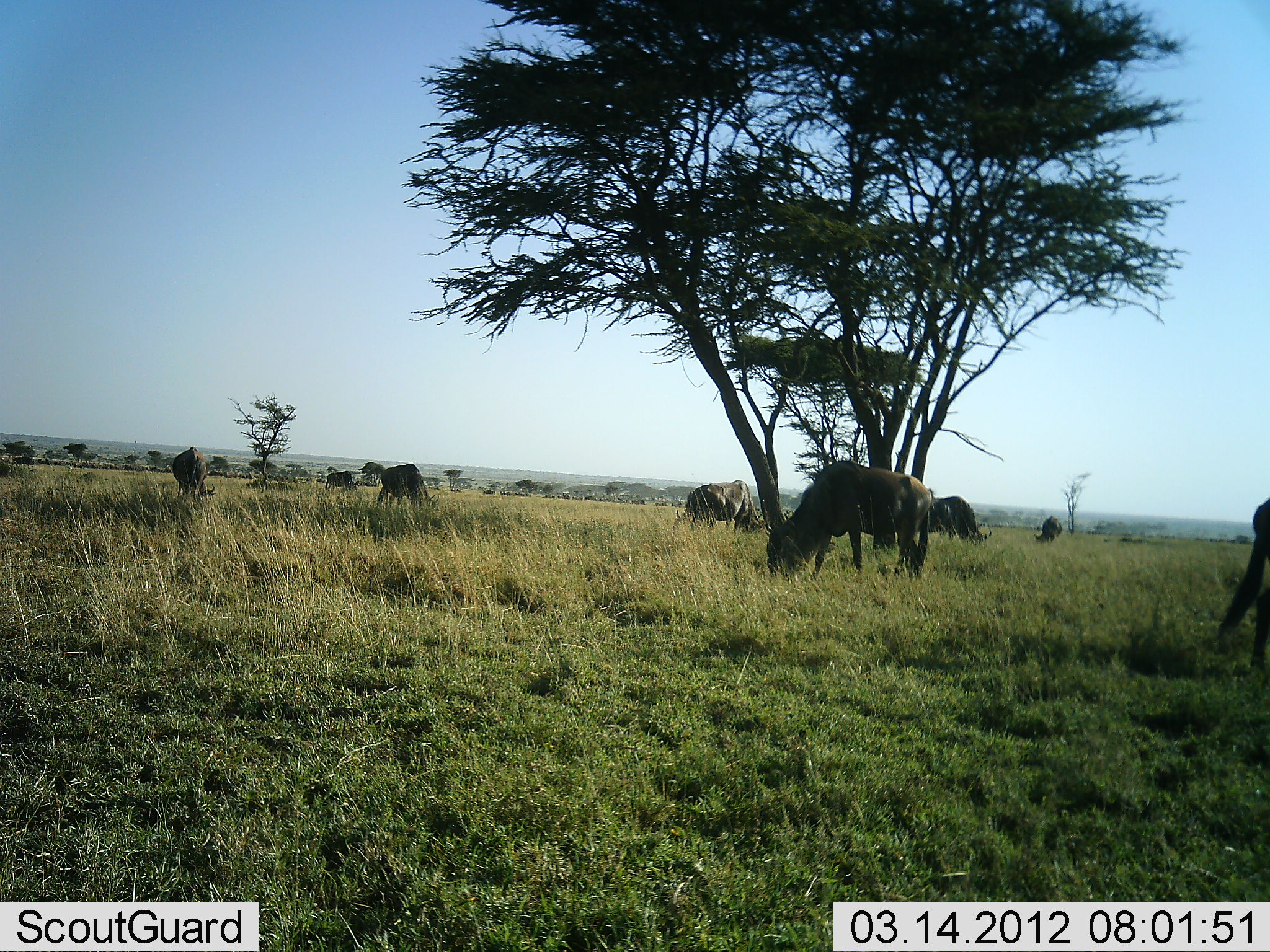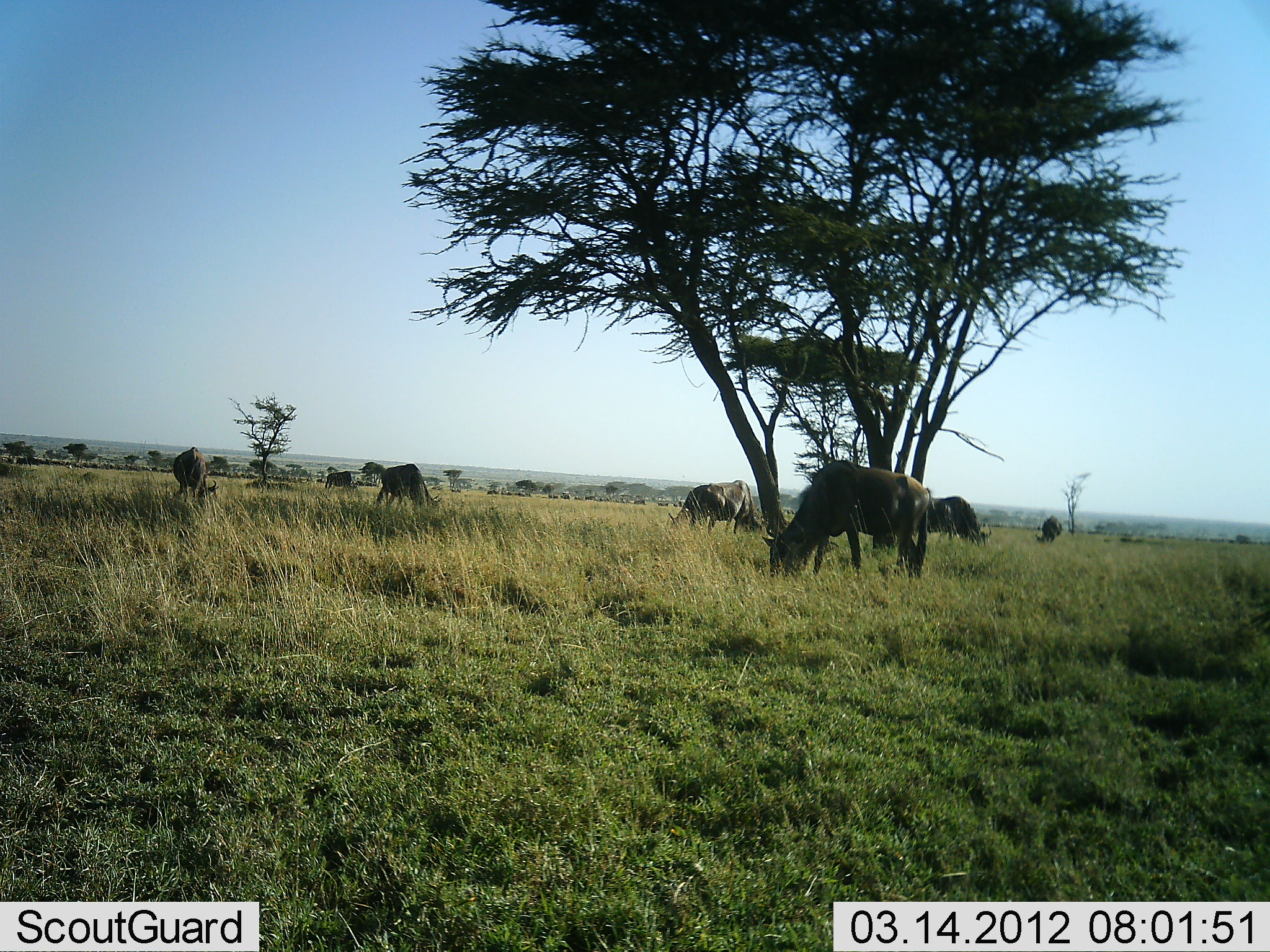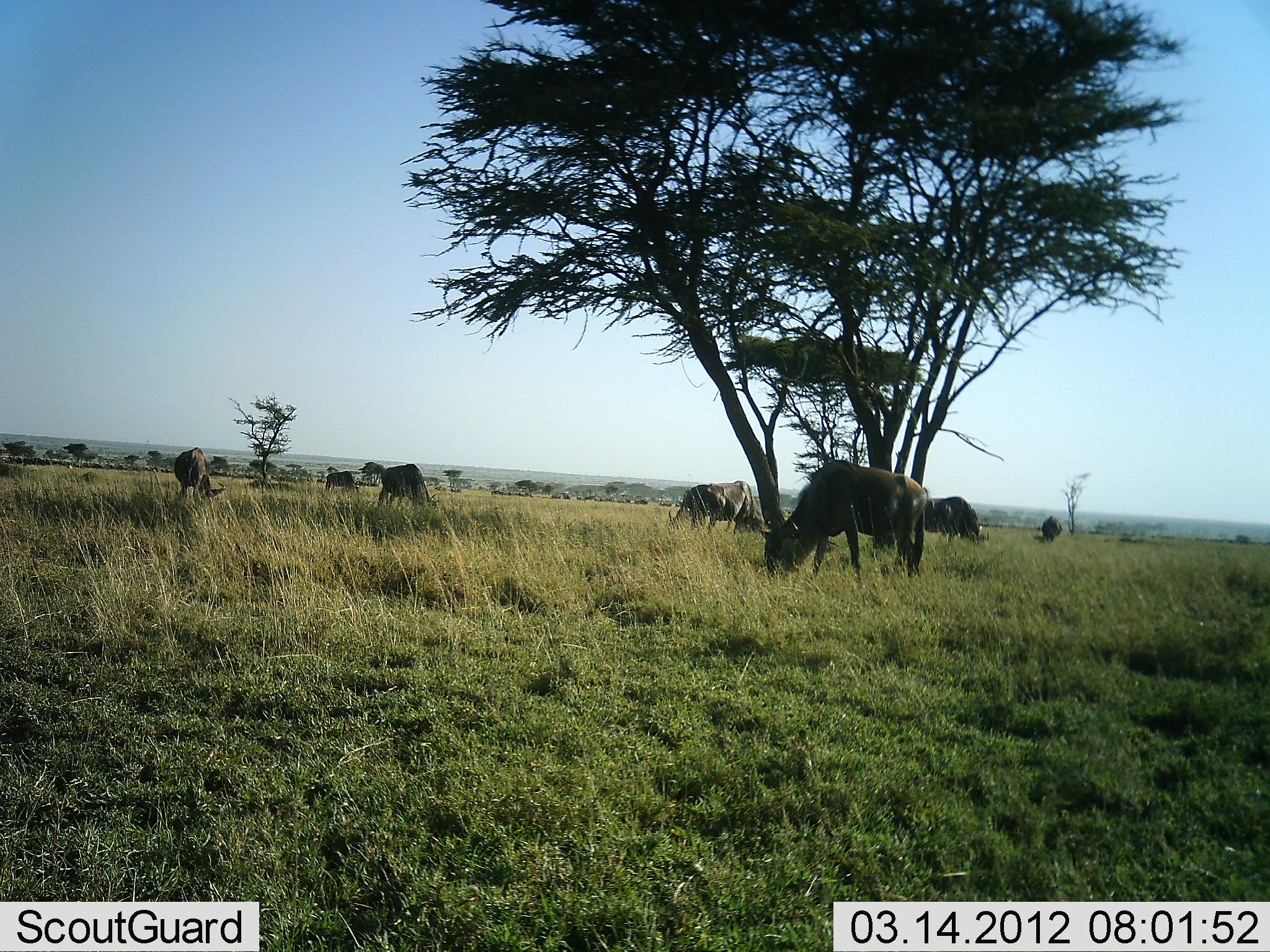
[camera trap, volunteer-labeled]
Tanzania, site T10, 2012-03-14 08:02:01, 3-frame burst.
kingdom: Animalia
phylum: Chordata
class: Mammalia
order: Artiodactyla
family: Bovidae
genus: Connochaetes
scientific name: Connochaetes taurinus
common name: blue wildebeest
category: wildebeest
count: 8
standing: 25%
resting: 0%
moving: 15%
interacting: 0%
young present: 0%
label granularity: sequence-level